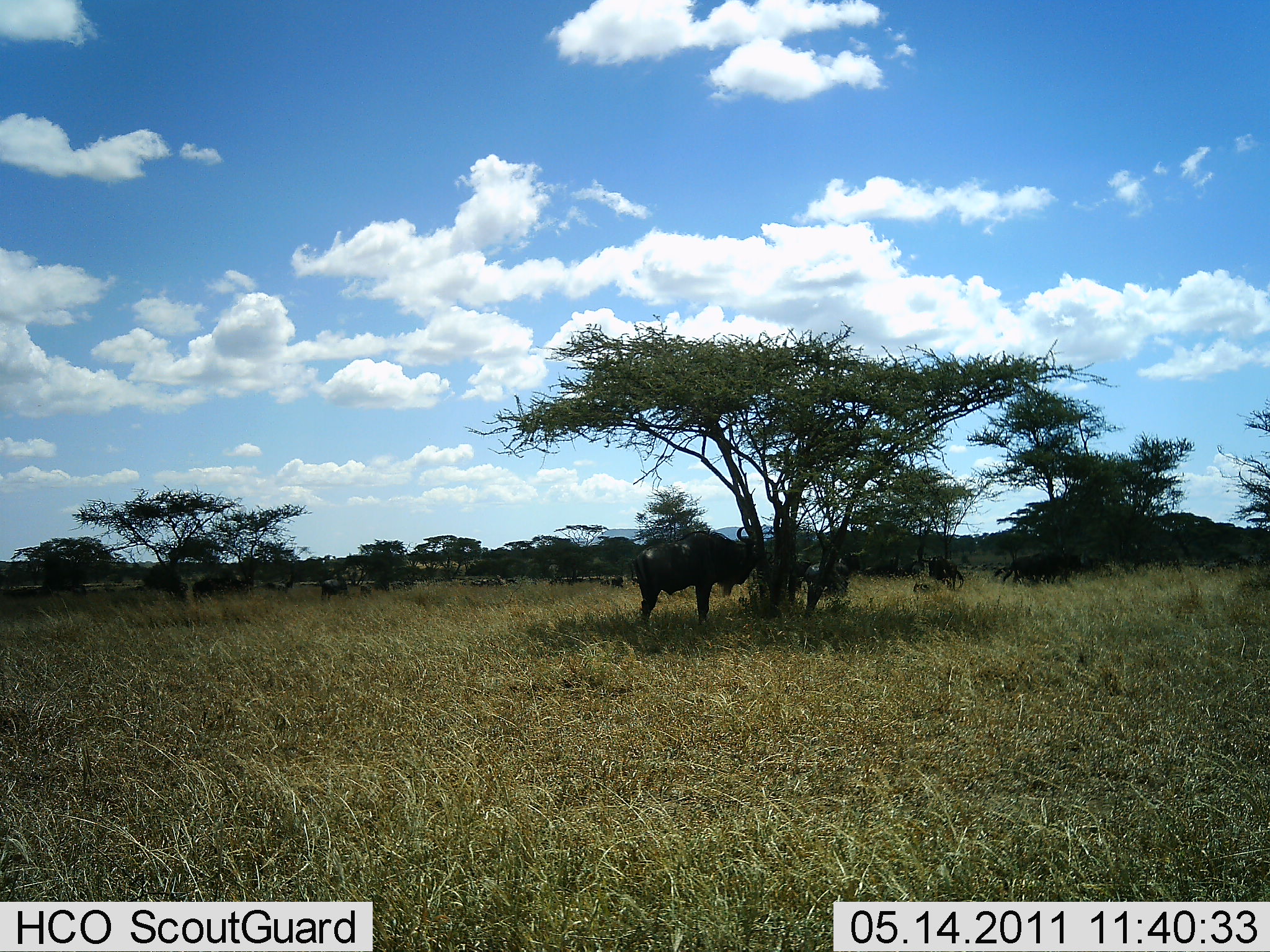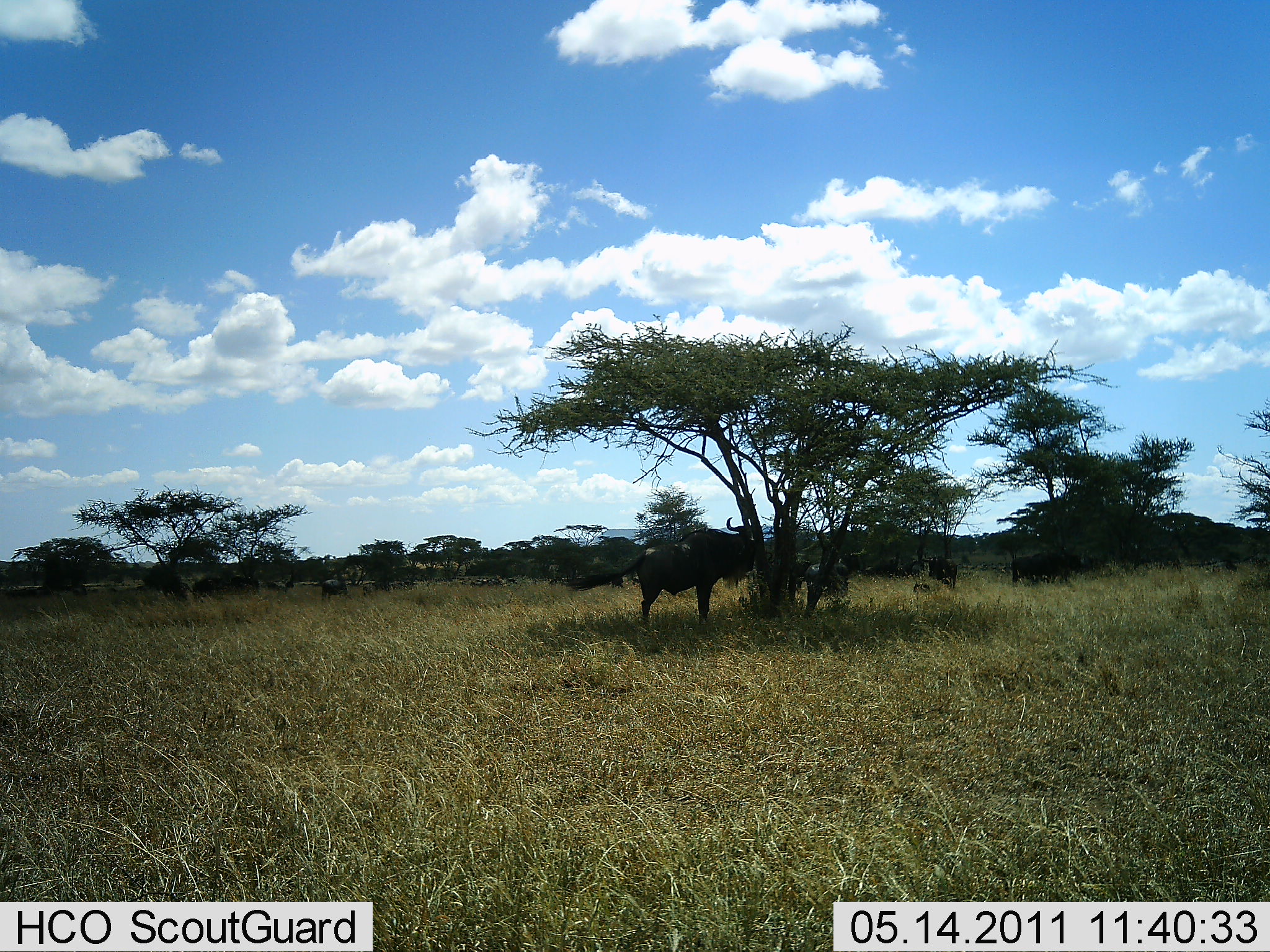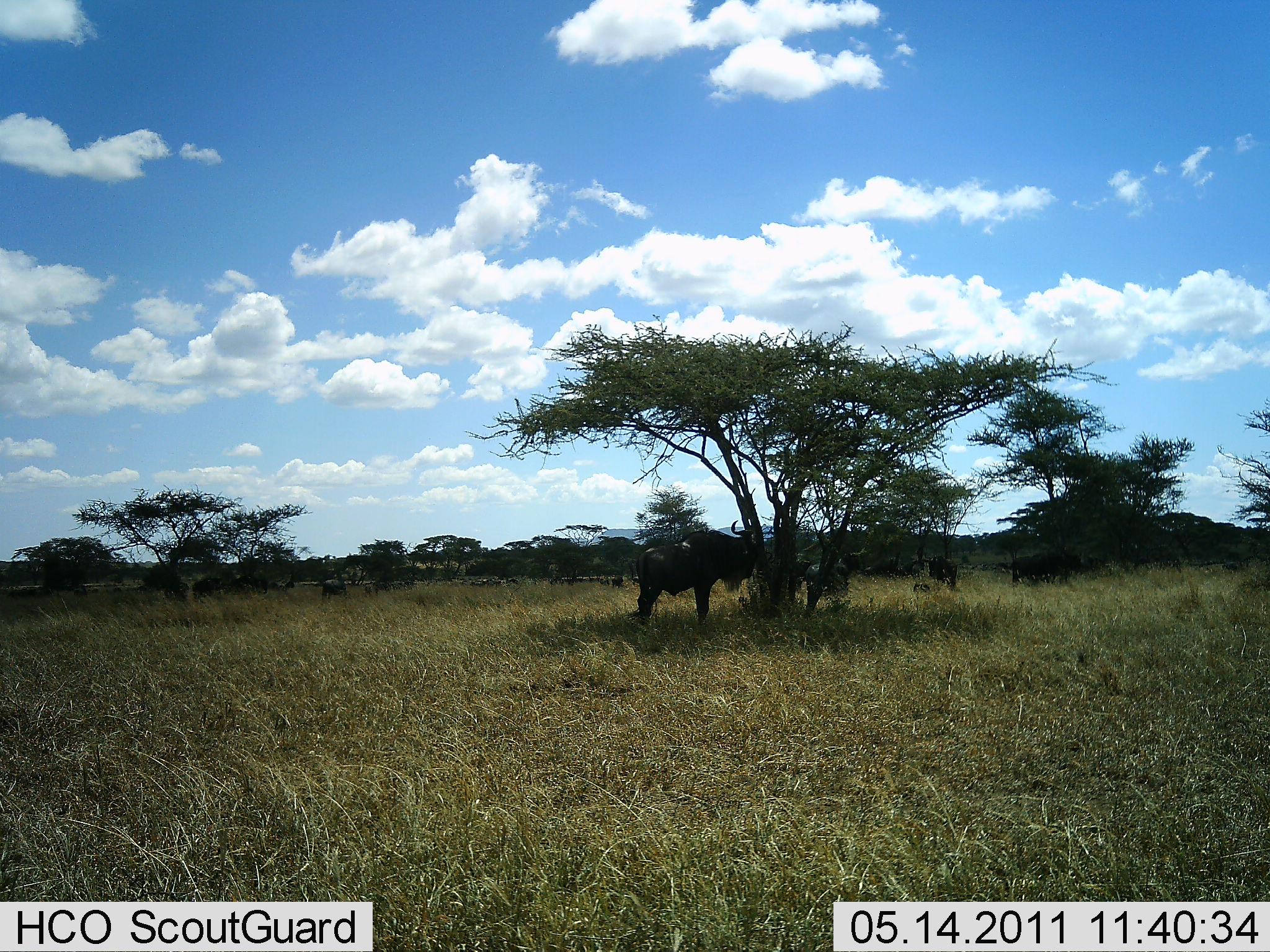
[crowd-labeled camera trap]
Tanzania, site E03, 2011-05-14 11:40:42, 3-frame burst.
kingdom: Animalia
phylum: Chordata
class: Mammalia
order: Artiodactyla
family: Bovidae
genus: Connochaetes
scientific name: Connochaetes taurinus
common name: blue wildebeest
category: wildebeest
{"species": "wildebeest (blue wildebeest) (Connochaetes taurinus)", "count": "11-50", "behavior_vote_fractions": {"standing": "75%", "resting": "17%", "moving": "42%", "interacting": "8%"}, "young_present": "8%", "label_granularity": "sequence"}